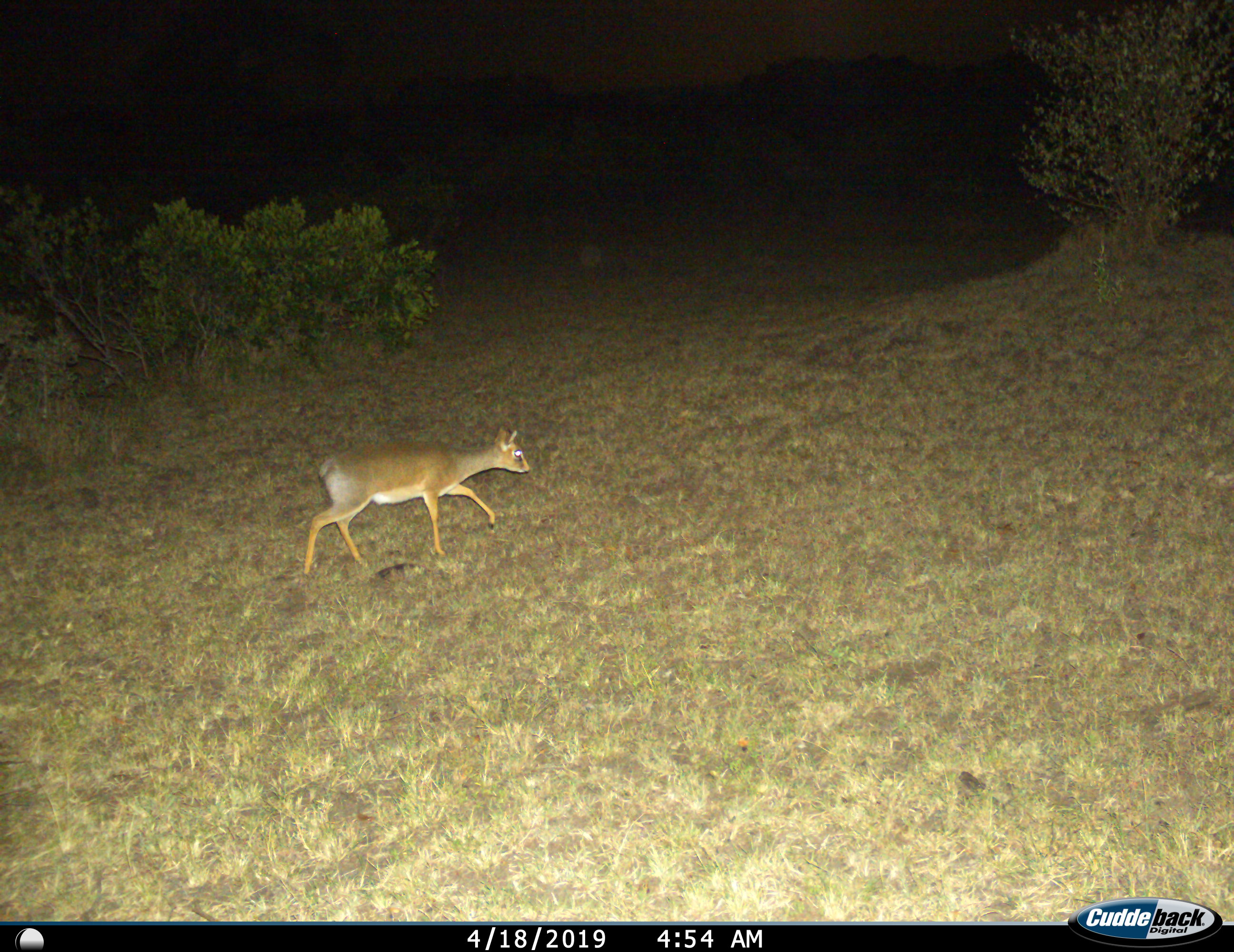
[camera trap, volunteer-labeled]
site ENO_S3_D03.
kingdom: Animalia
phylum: Chordata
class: Mammalia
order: Artiodactyla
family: Bovidae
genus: Madoqua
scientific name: Madoqua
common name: dik-dik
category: dikdik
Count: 1.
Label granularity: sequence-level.